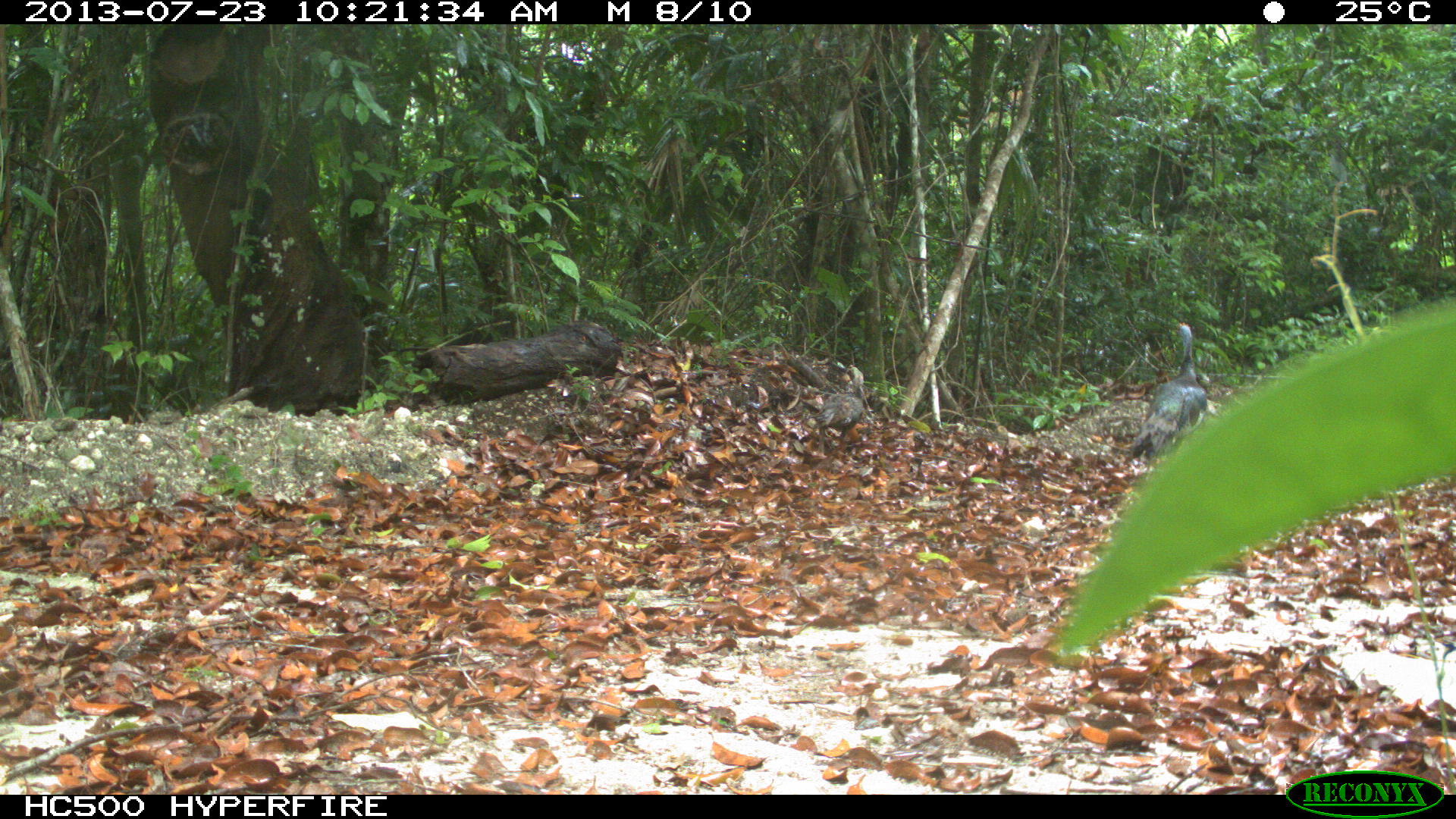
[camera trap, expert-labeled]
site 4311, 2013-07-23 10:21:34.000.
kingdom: Animalia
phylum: Chordata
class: Aves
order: Galliformes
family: Phasianidae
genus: Meleagris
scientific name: Meleagris ocellata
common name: ocellated turkey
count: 2